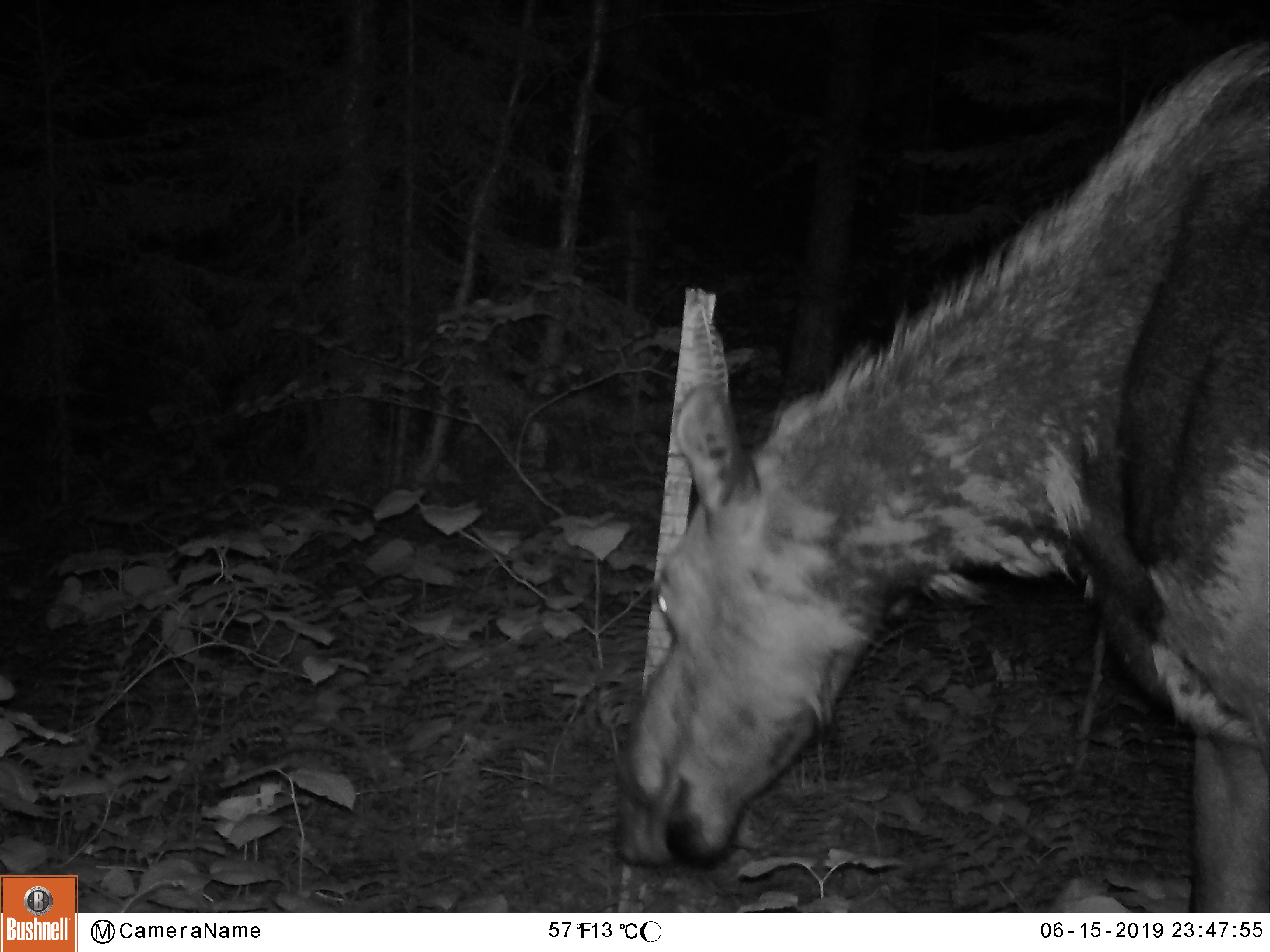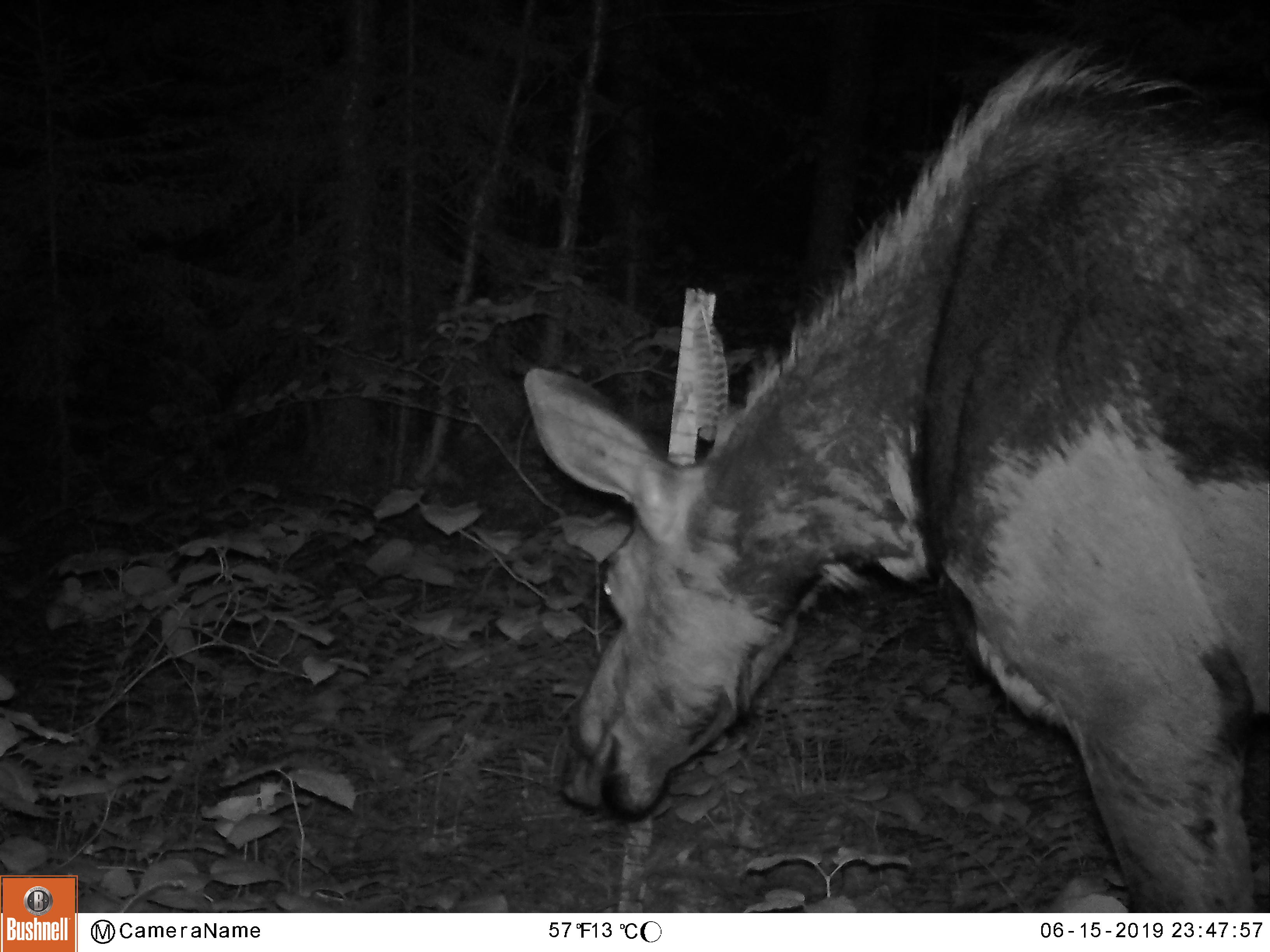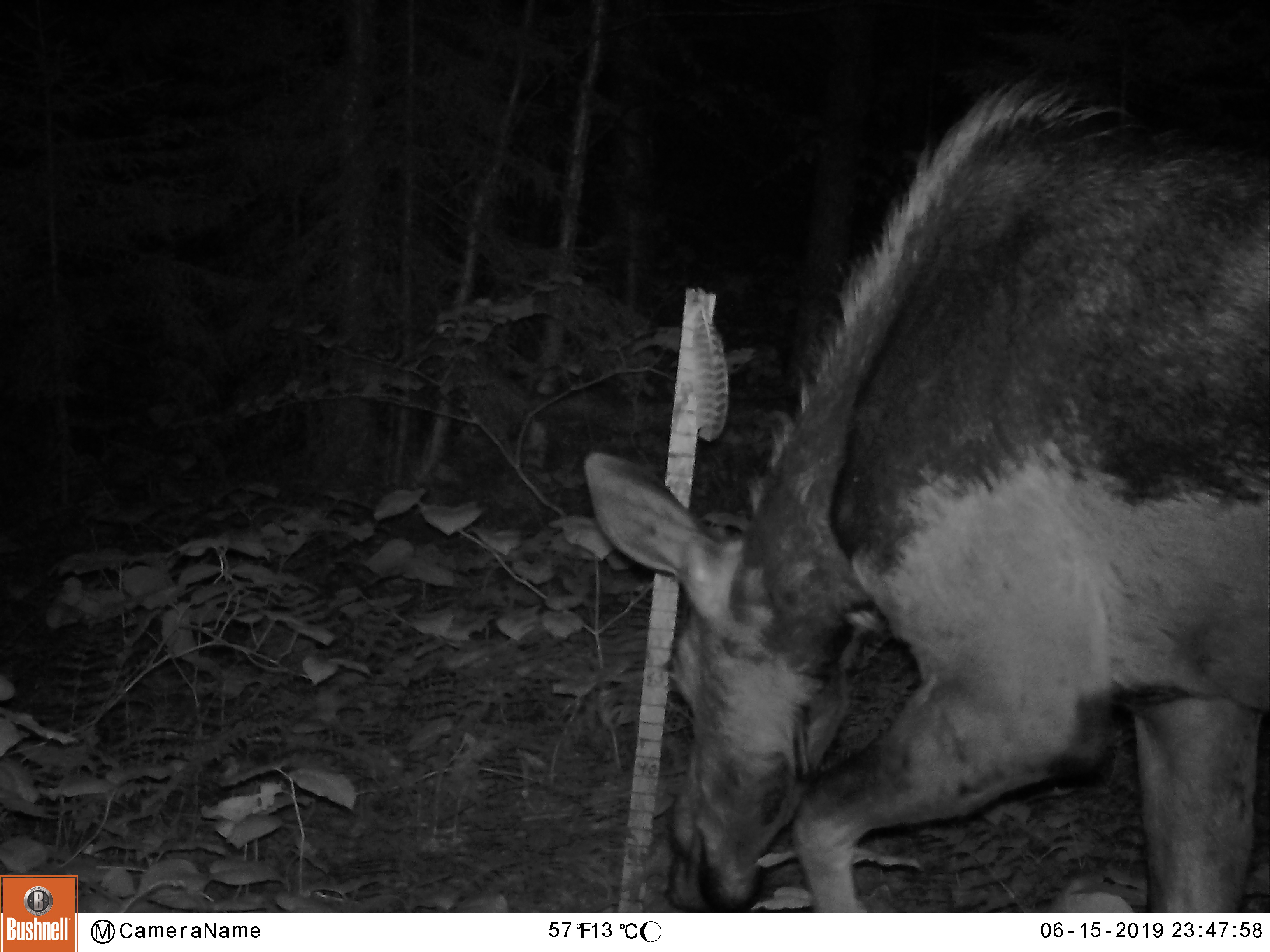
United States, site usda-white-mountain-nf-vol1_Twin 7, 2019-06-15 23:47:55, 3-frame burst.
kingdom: Animalia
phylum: Chordata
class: Mammalia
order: Artiodactyla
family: Cervidae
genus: Alces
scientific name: Alces alces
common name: moose